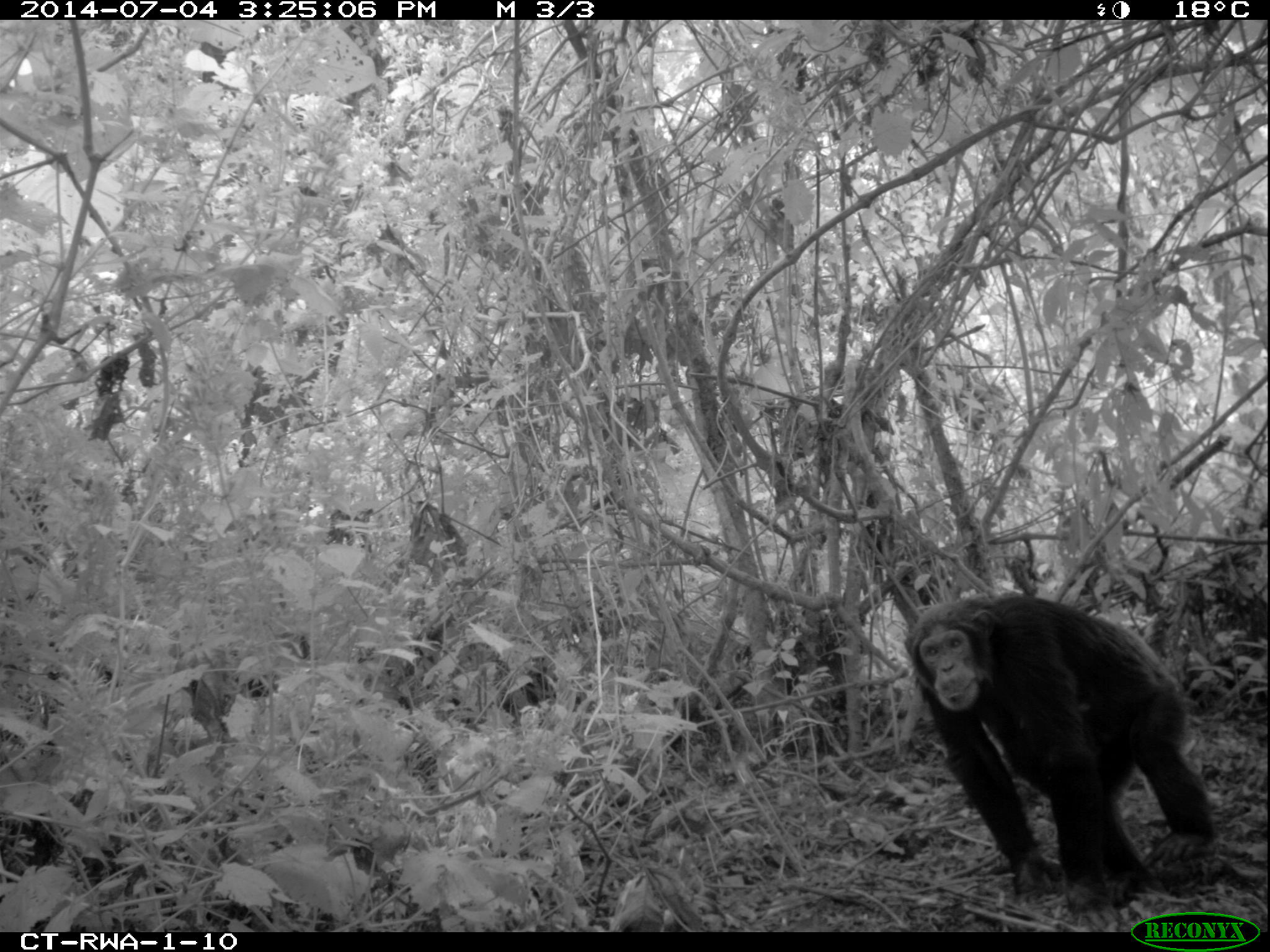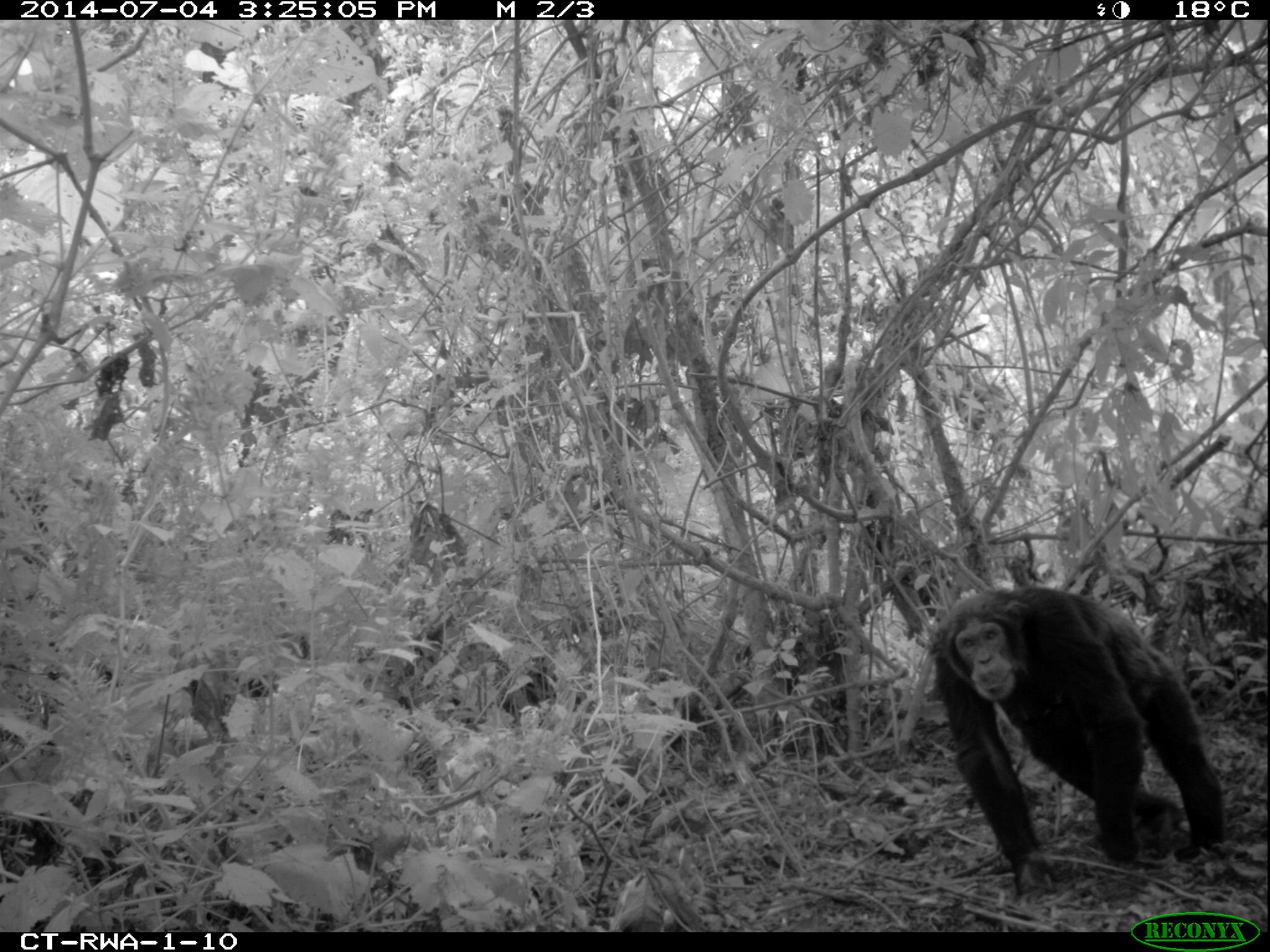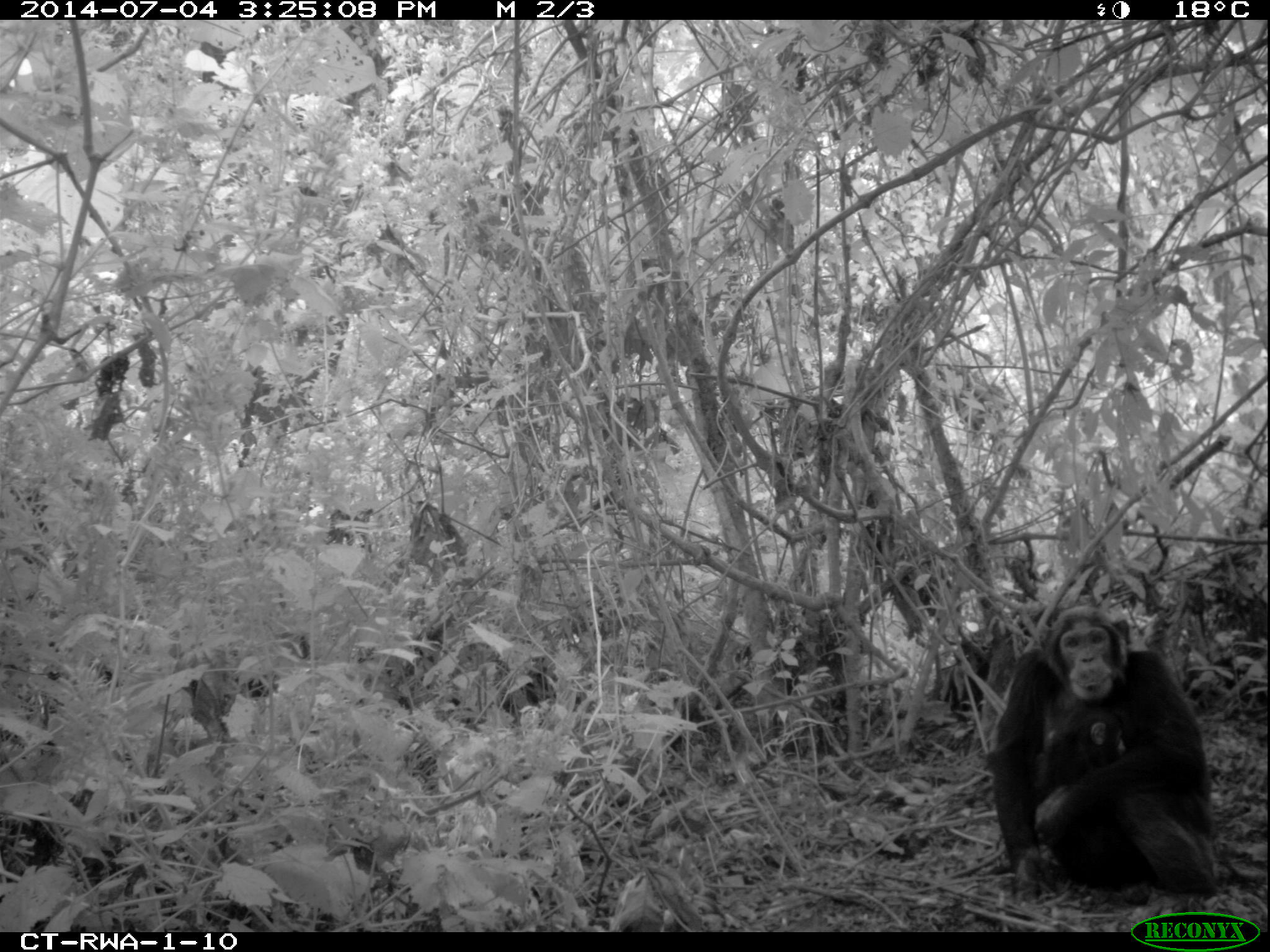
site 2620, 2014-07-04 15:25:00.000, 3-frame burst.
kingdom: Animalia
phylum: Chordata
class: Mammalia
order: Primates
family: Hominidae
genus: Pan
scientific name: Pan troglodytes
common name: chimpanzee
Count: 2.